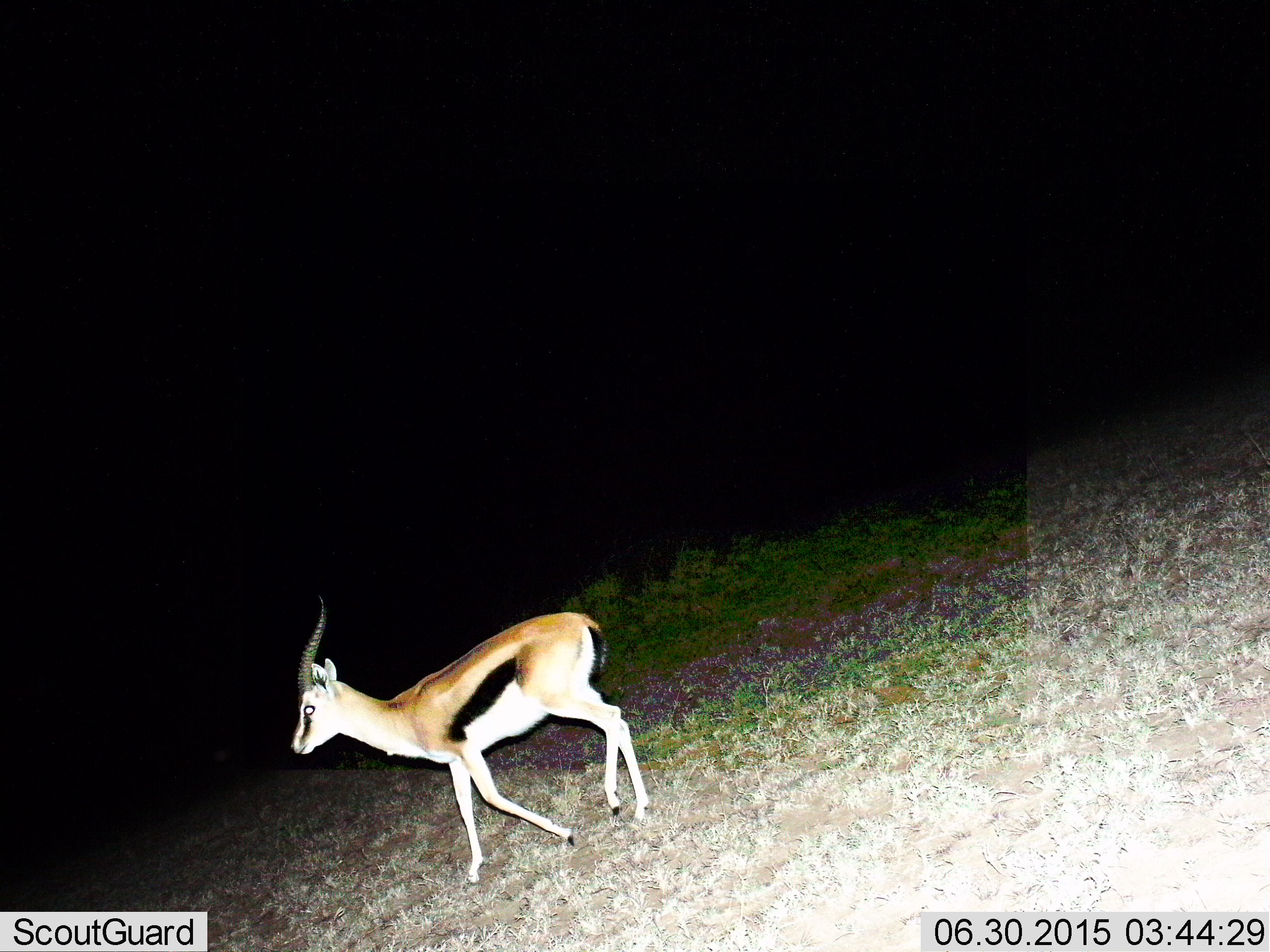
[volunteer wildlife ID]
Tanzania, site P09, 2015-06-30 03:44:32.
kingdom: Animalia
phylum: Chordata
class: Mammalia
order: Artiodactyla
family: Bovidae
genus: Eudorcas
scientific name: Eudorcas thomsonii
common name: thomson's gazelle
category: gazellethomsons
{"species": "gazellethomsons (thomson's gazelle) (Eudorcas thomsonii)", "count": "1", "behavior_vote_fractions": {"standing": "0%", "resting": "0%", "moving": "100%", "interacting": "0%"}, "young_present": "0%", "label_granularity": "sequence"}